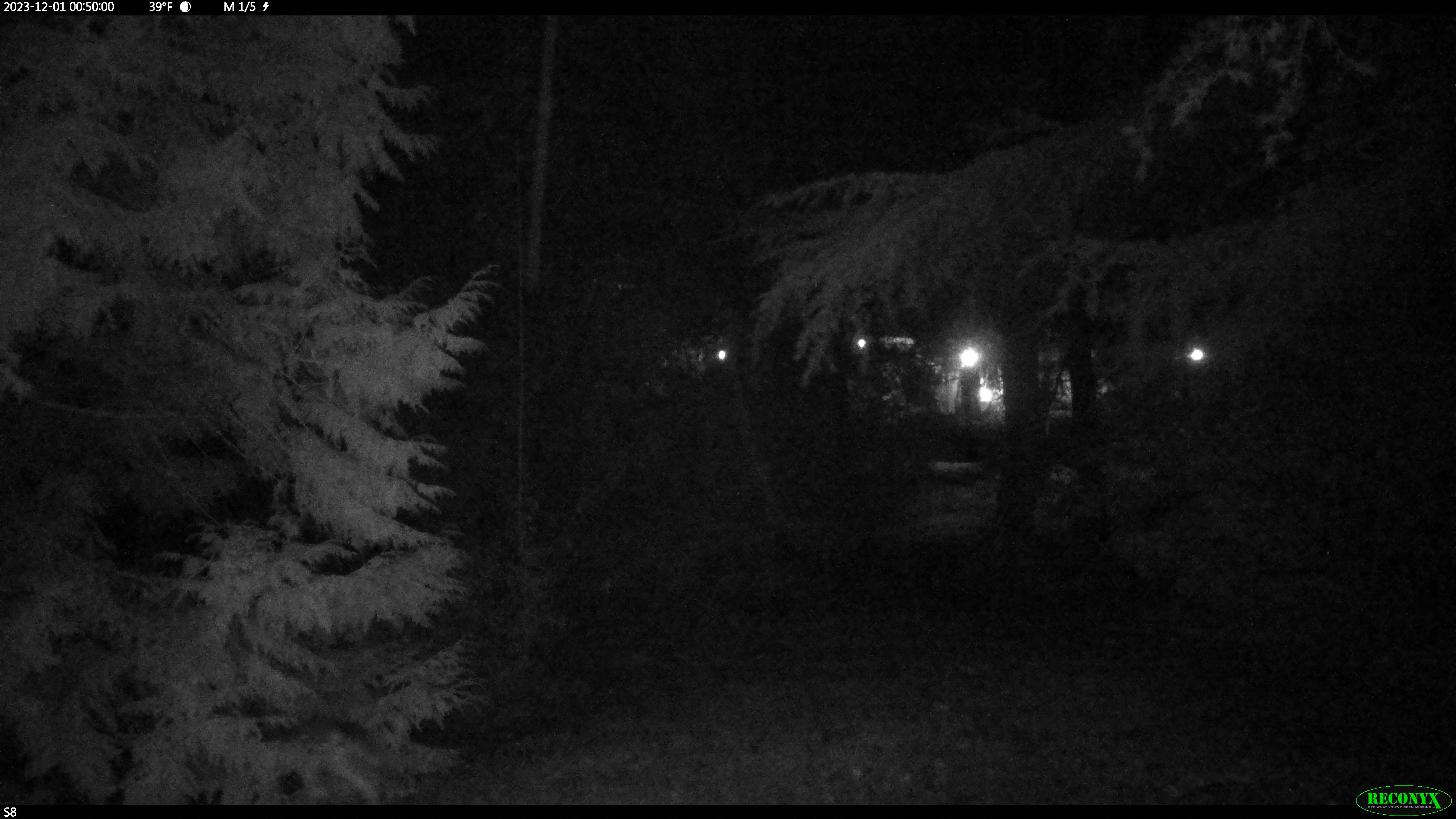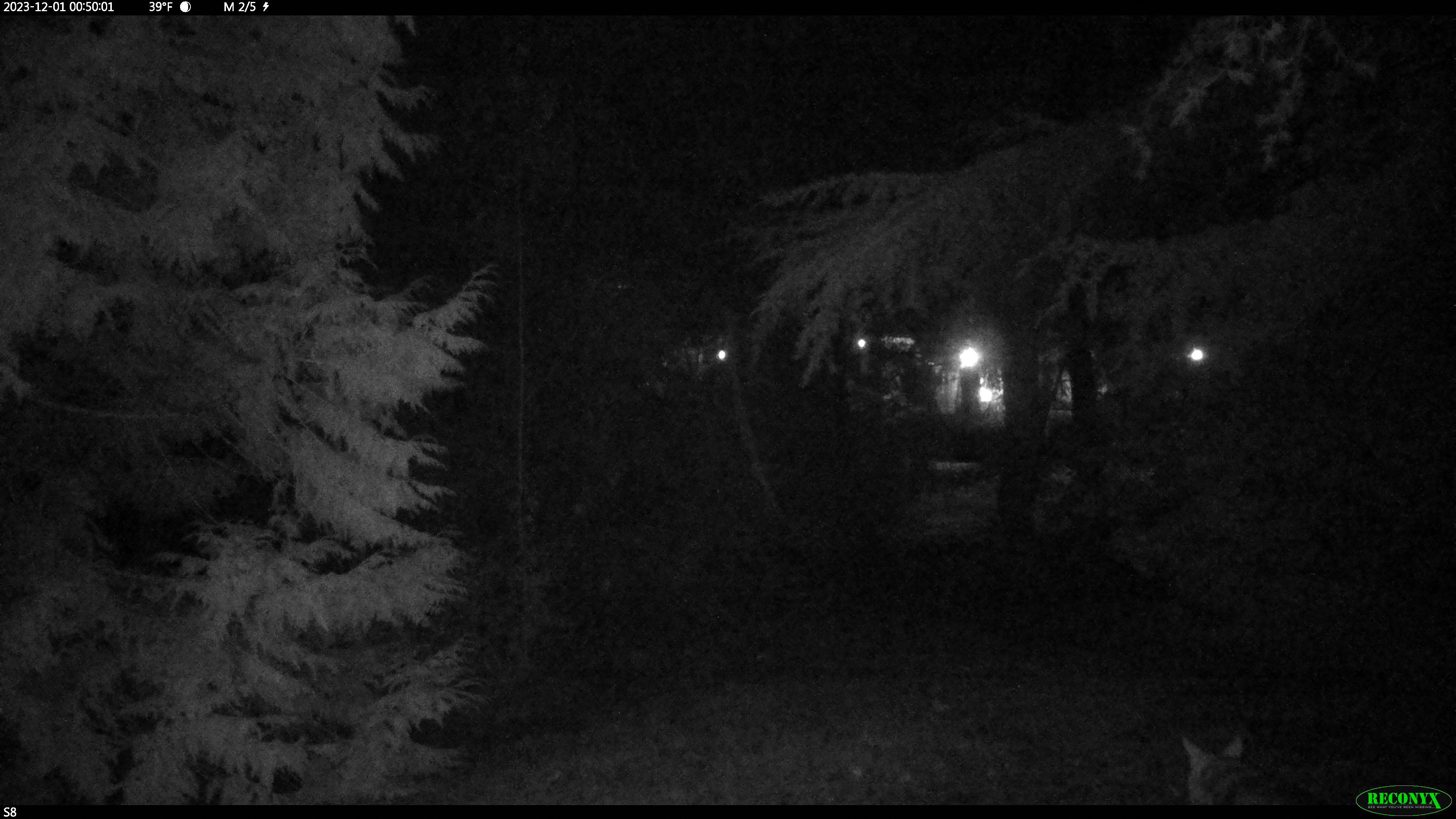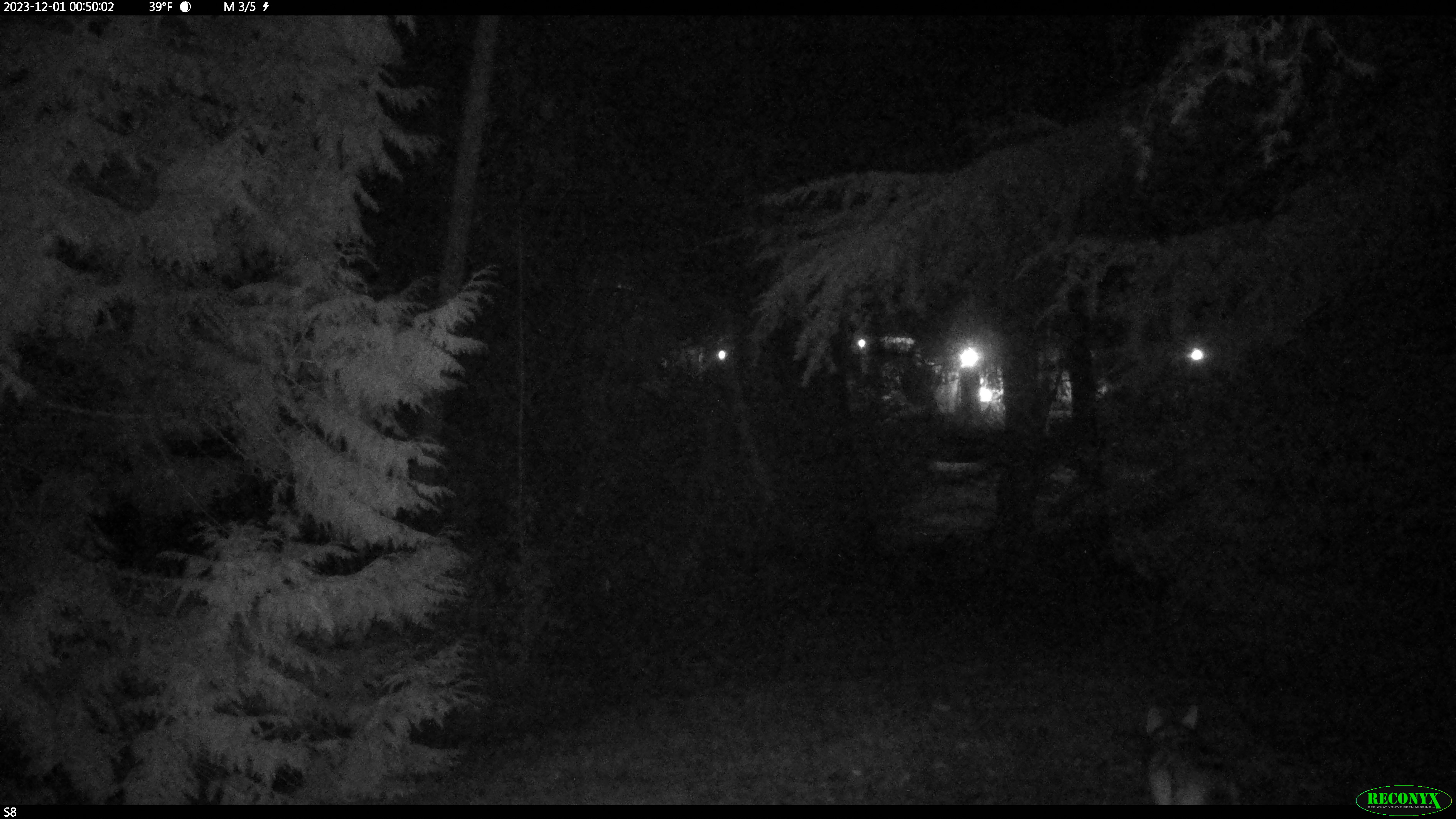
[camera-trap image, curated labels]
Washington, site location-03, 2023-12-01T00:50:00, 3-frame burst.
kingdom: Animalia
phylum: Chordata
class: Mammalia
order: Carnivora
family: Canidae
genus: Canis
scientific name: Canis latrans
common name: coyote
Coyote (Canis latrans).